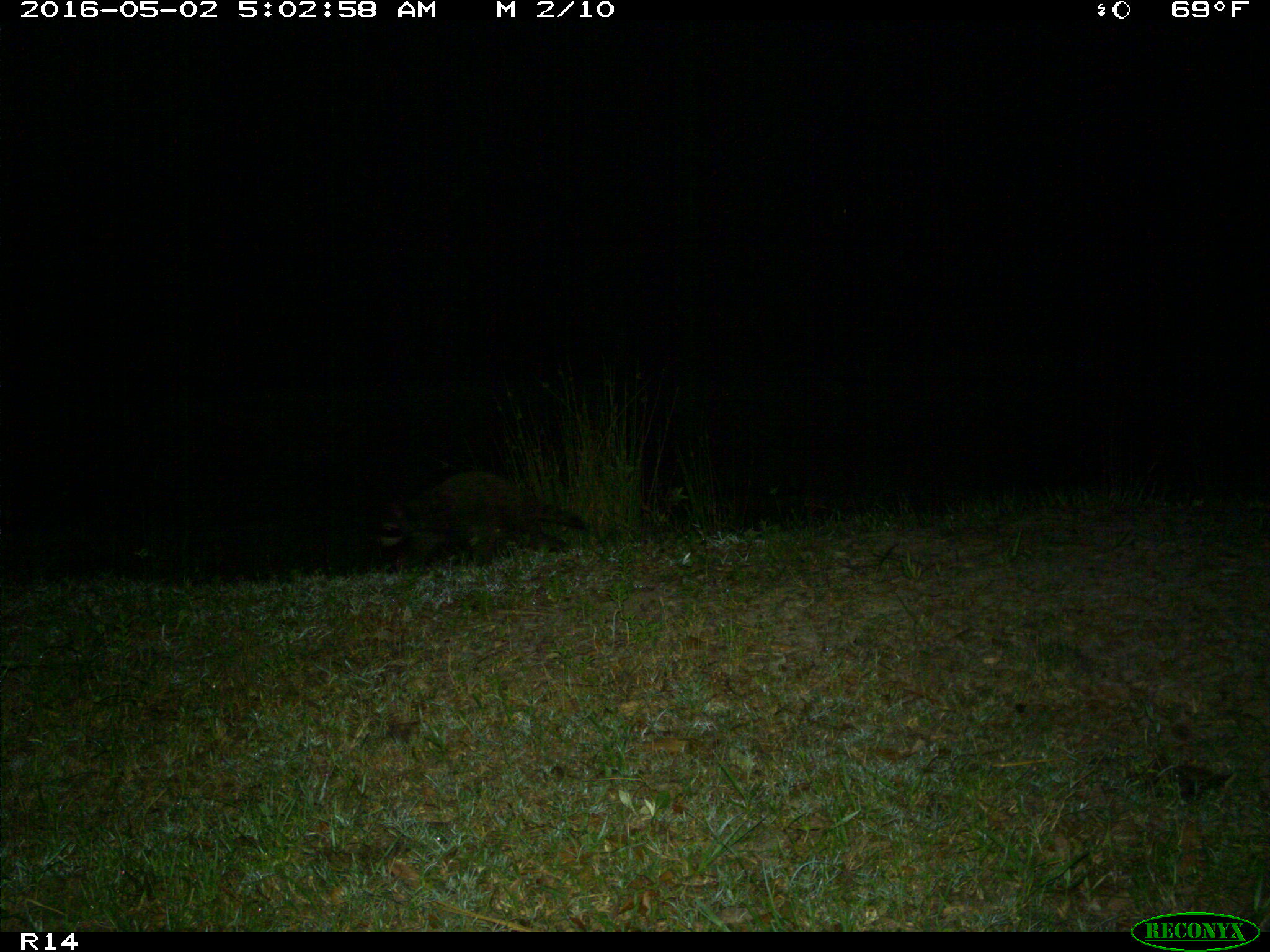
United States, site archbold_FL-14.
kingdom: Animalia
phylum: Chordata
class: Mammalia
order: Carnivora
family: Procyonidae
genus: Procyon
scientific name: Procyon lotor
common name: common raccoon